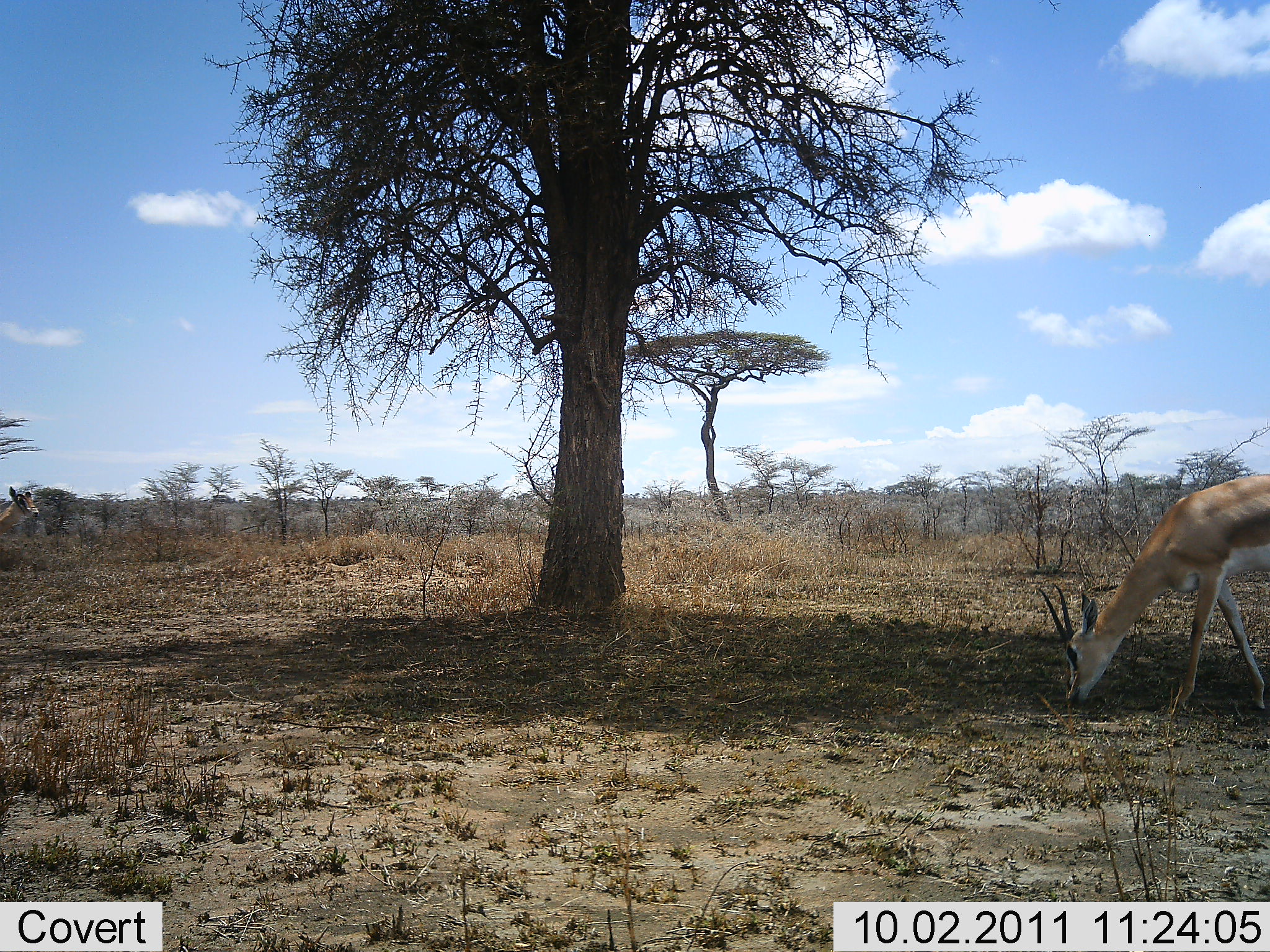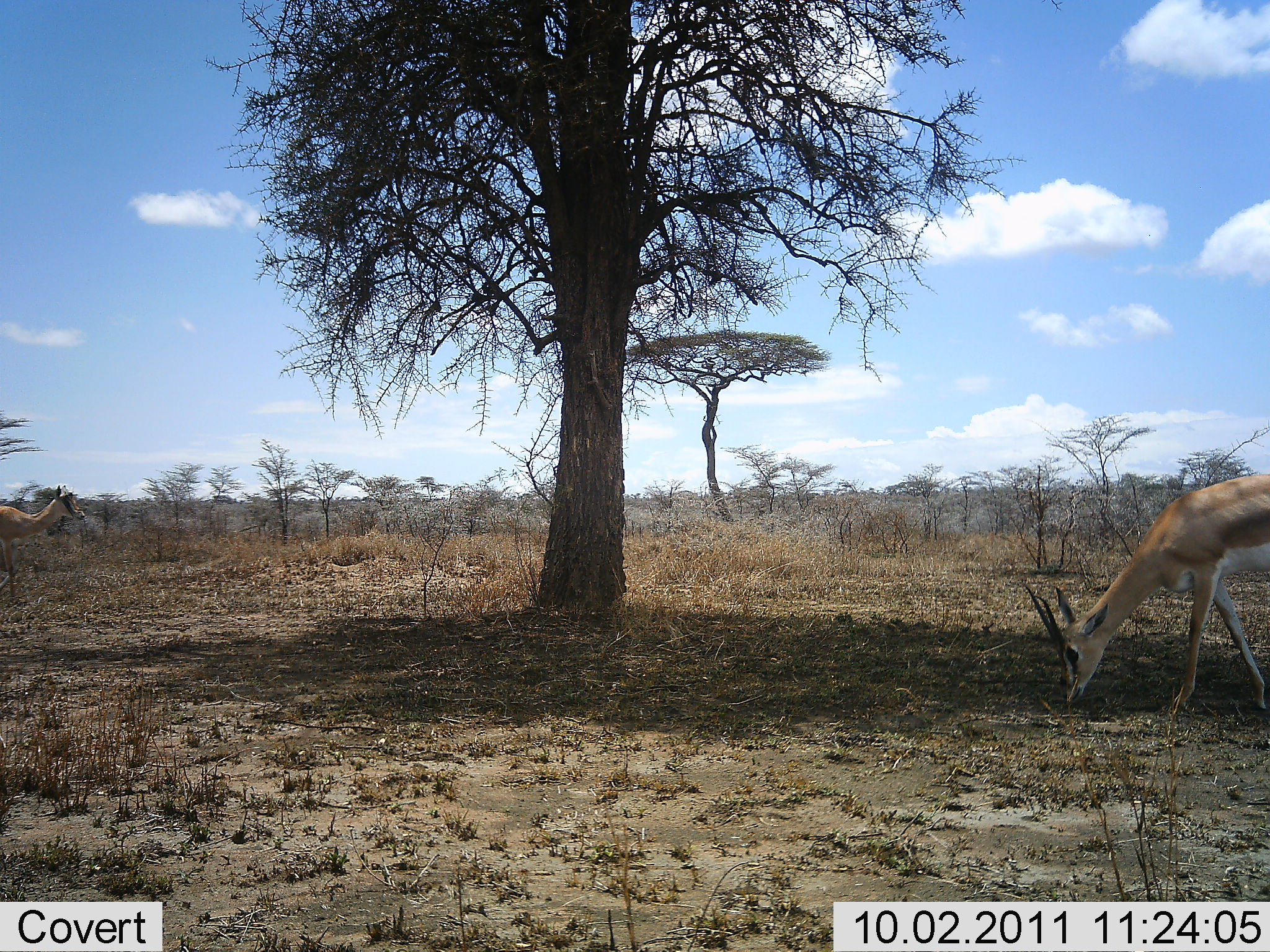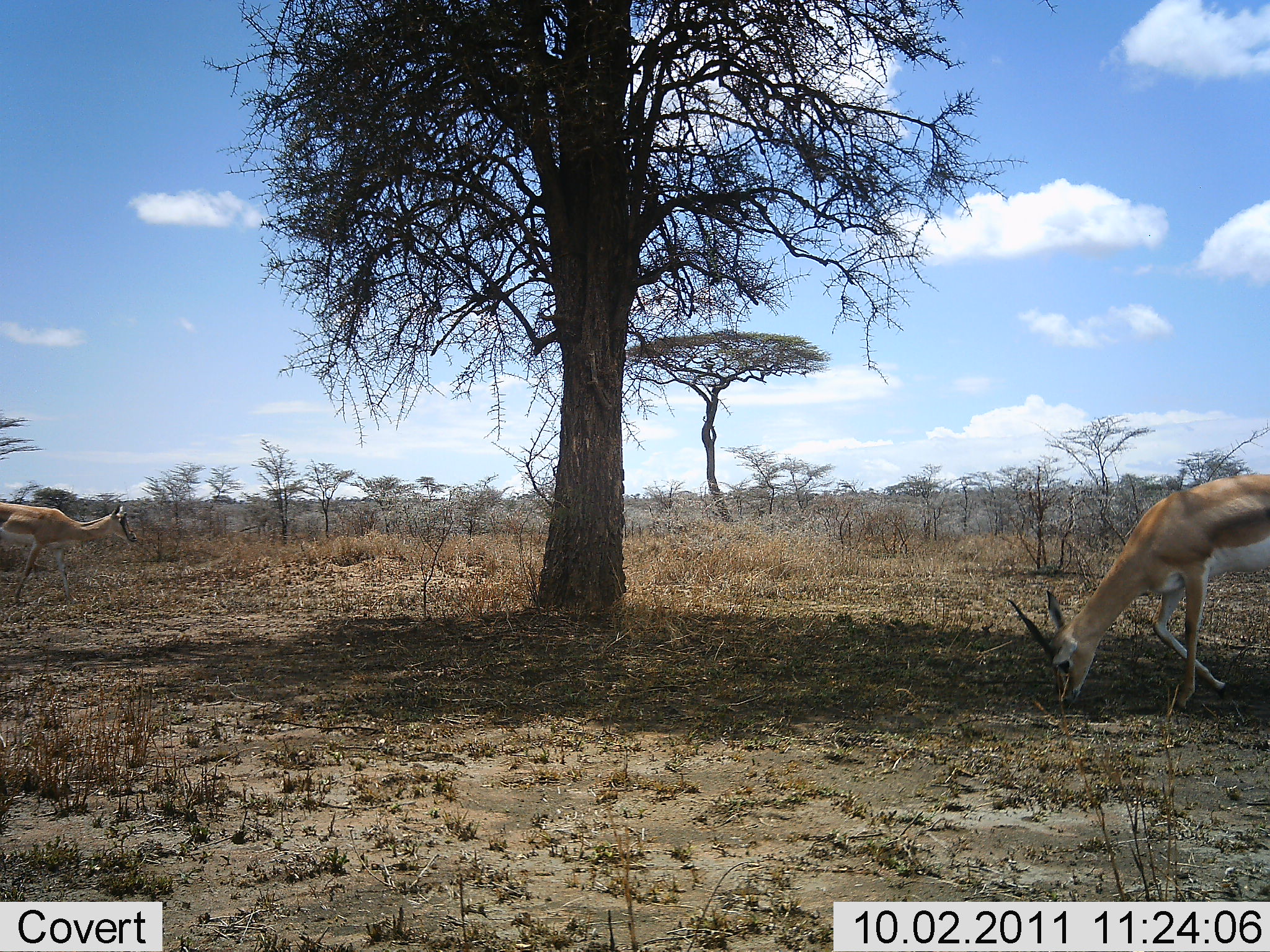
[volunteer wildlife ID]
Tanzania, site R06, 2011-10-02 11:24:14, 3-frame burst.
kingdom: Animalia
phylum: Chordata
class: Mammalia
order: Artiodactyla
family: Bovidae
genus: Nanger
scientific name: Nanger granti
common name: grant's gazelle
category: gazellegrants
Gazellegrants (grant's gazelle) (Nanger granti), count 2. Behavior (volunteer vote fractions): standing 14%, resting 0%, moving 36%, interacting 0%. Young present (vote fraction): 0%. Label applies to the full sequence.